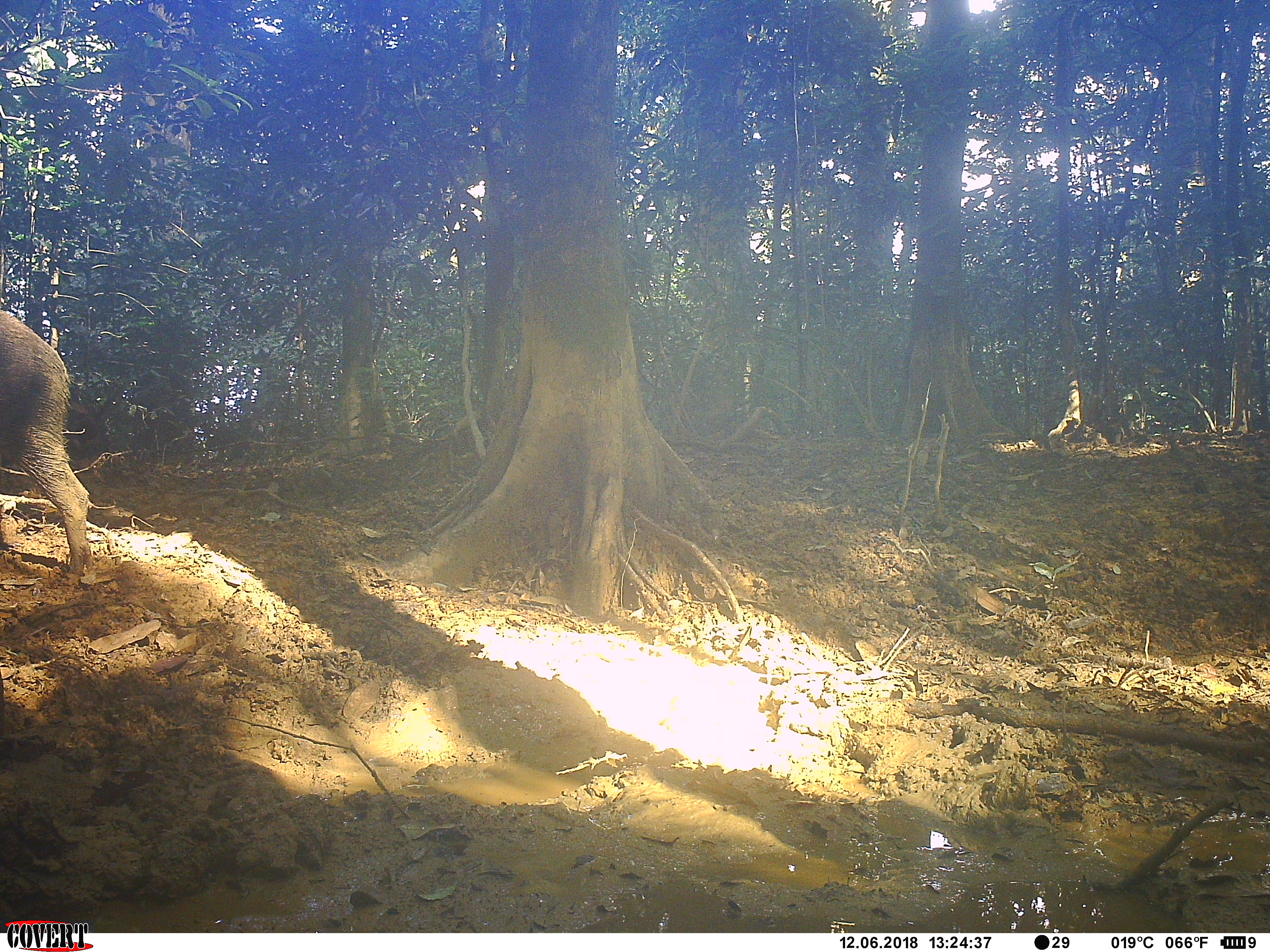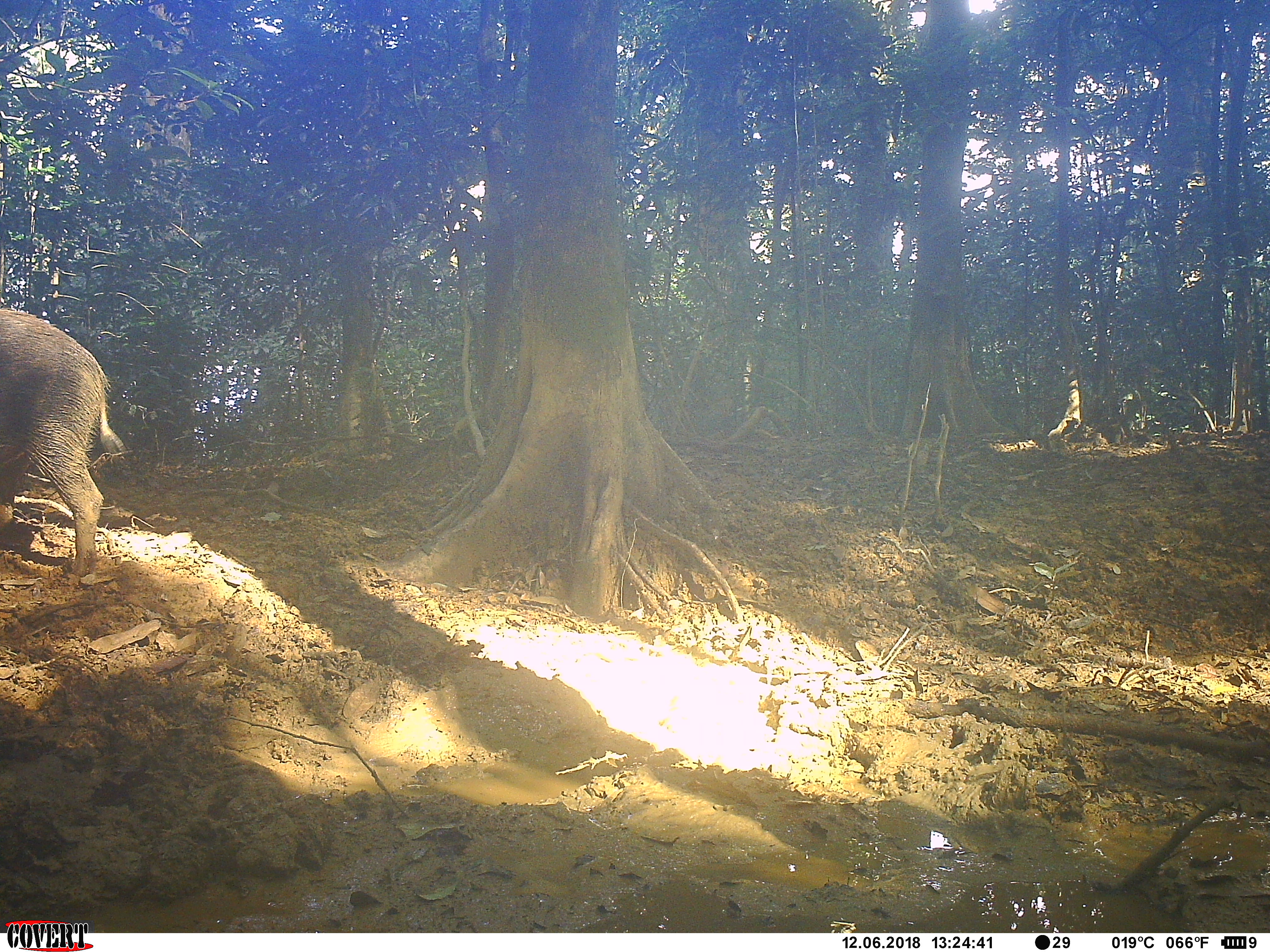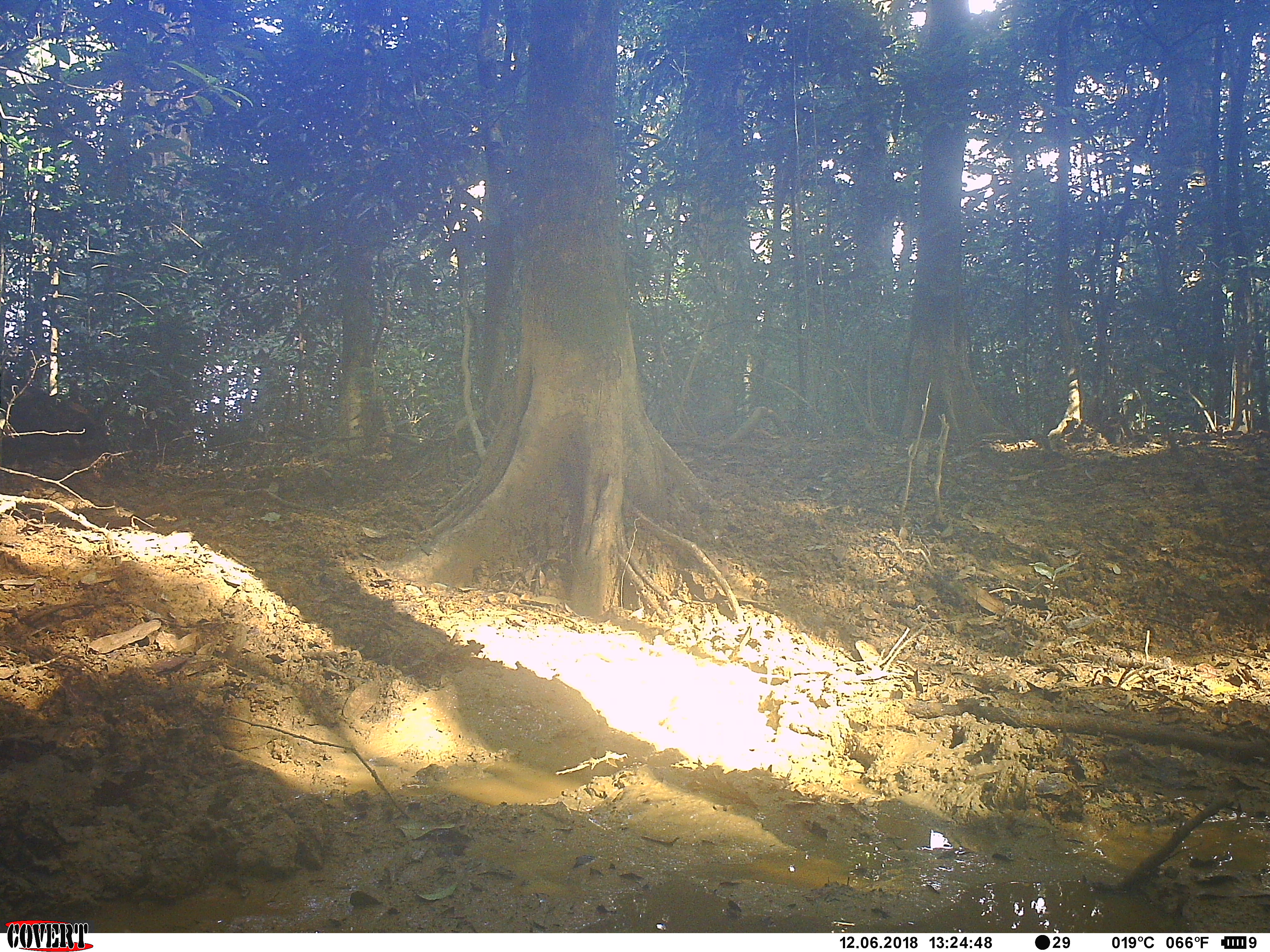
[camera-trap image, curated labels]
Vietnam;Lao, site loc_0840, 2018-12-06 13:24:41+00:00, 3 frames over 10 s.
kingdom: Animalia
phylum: Chordata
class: Mammalia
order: Artiodactyla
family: Suidae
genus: Sus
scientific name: Sus scrofa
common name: eurasian wild pig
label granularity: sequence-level